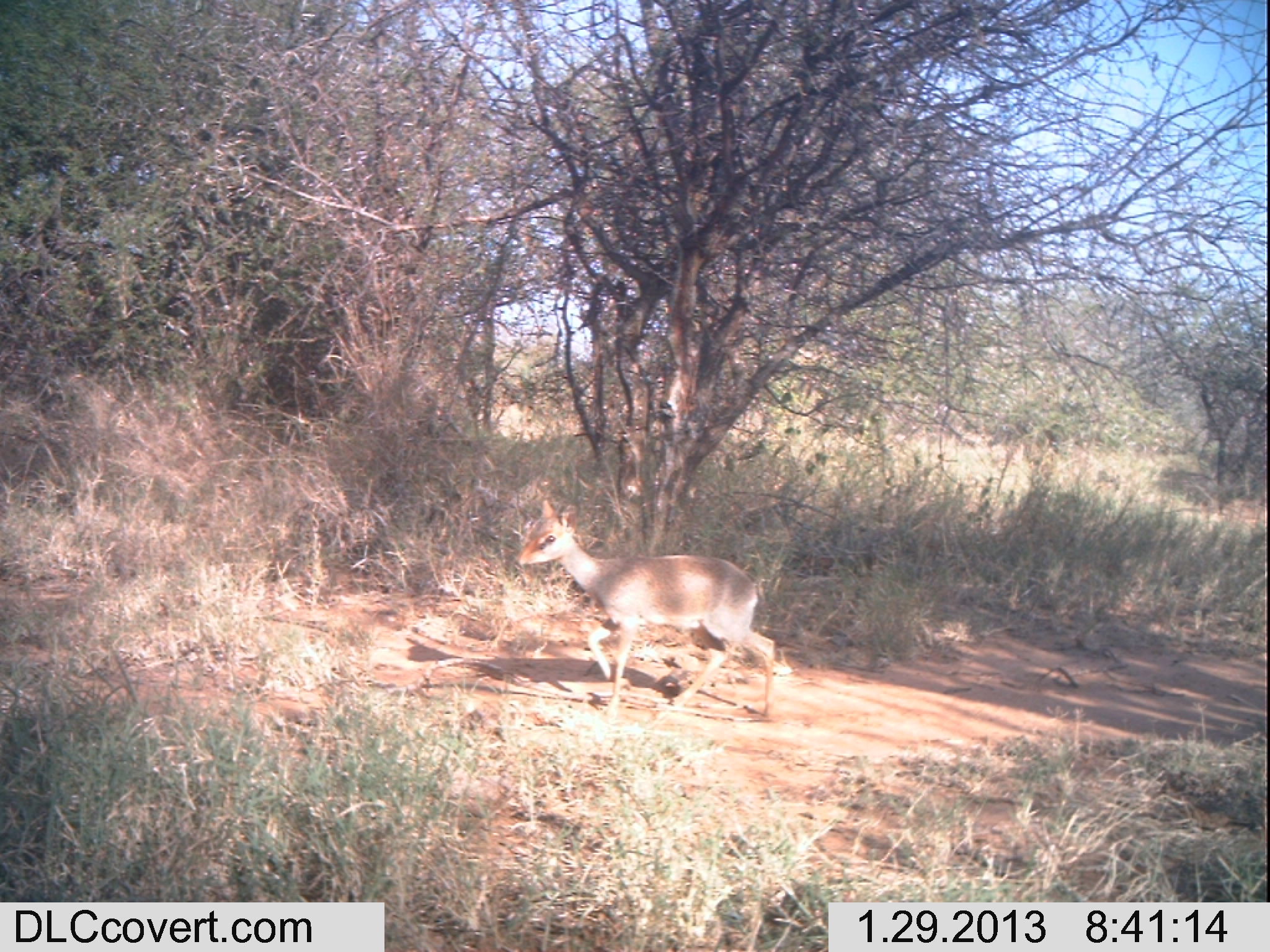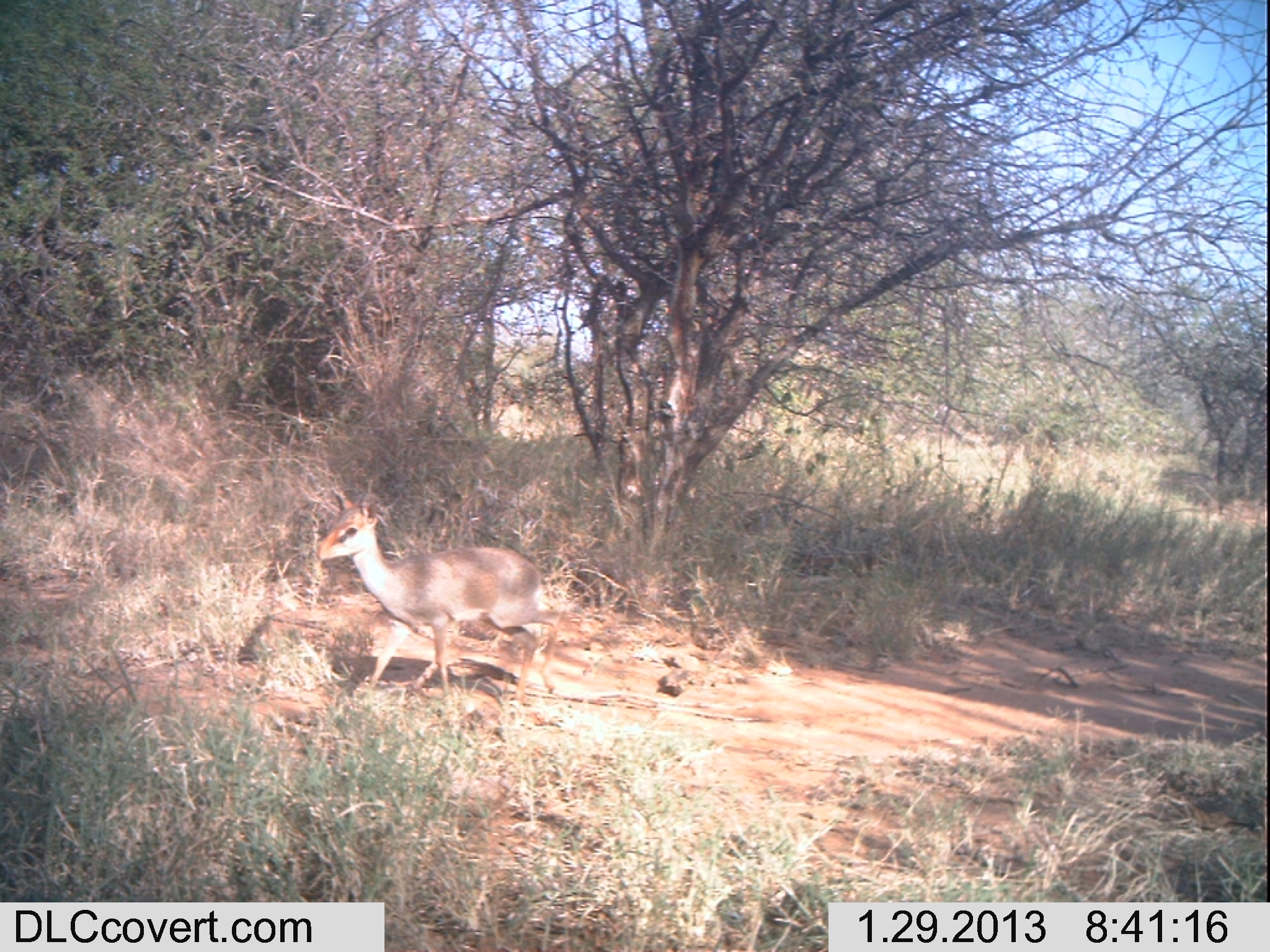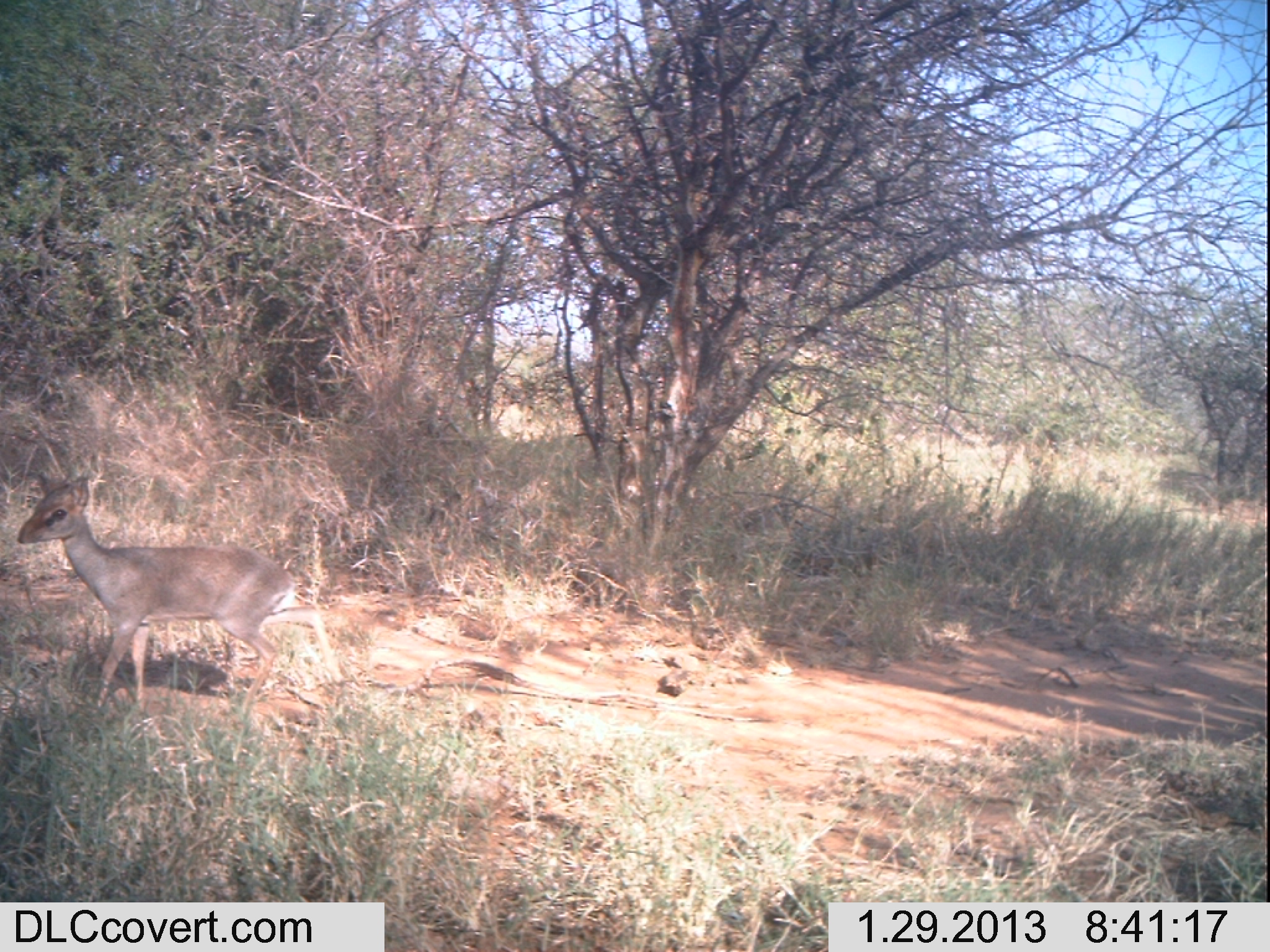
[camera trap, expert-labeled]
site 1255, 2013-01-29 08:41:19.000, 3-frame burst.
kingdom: Animalia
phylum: Chordata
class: Mammalia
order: Artiodactyla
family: Bovidae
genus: Madoqua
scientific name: Madoqua guentheri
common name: günther's dik-dik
Madoqua guentheri (günther's dik-dik), count 1.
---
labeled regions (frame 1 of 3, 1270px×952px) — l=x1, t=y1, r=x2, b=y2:
madoqua guentheri: l=512, t=496, r=777, b=722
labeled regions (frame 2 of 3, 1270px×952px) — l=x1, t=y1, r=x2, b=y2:
madoqua guentheri: l=315, t=490, r=566, b=707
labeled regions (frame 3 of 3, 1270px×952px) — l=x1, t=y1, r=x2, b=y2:
madoqua guentheri: l=16, t=472, r=291, b=715